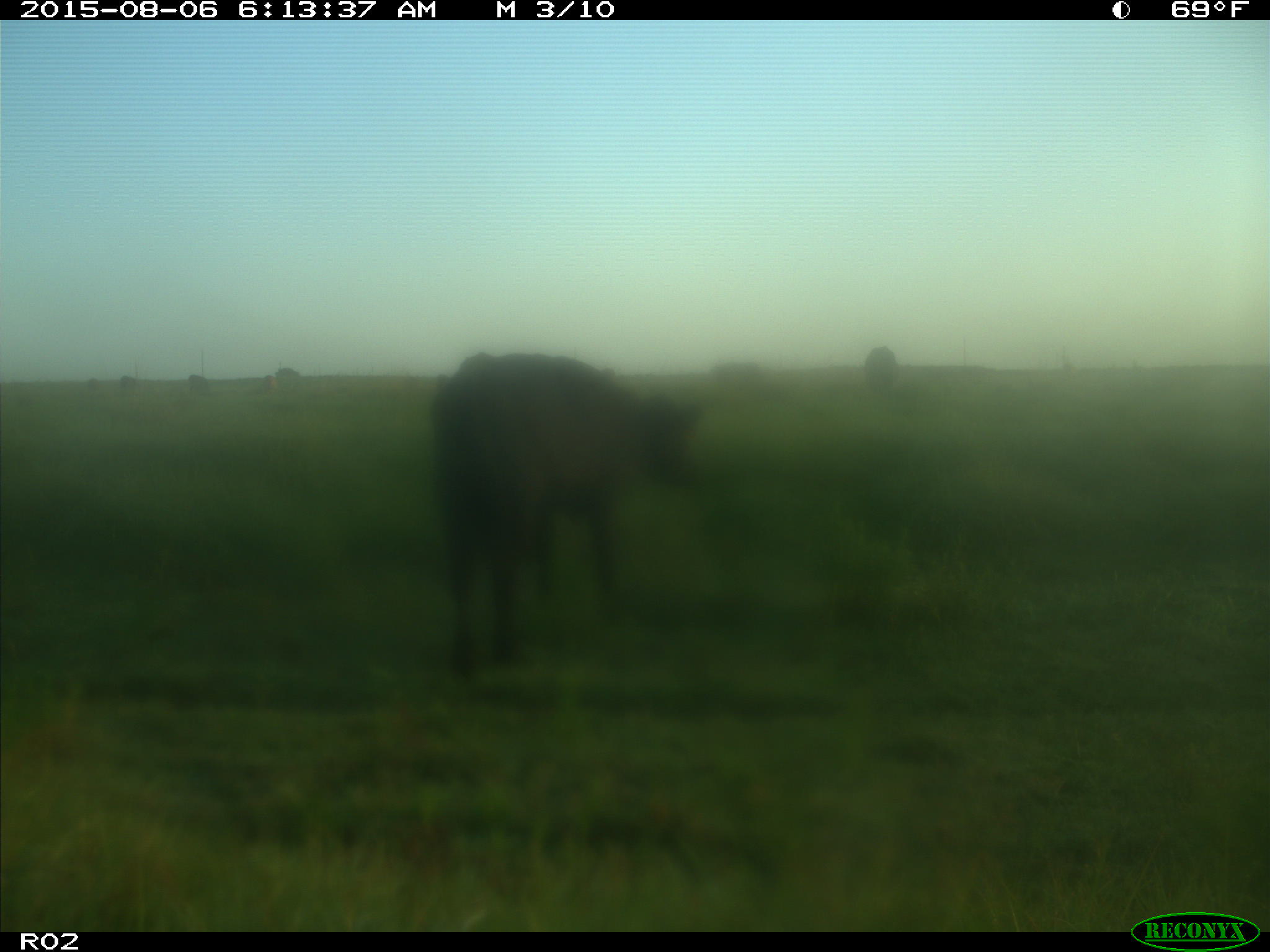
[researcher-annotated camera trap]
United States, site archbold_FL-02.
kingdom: Animalia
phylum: Chordata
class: Mammalia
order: Artiodactyla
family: Bovidae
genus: Bos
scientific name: Bos taurus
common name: domestic cow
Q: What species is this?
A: Bos taurus (domestic cow).